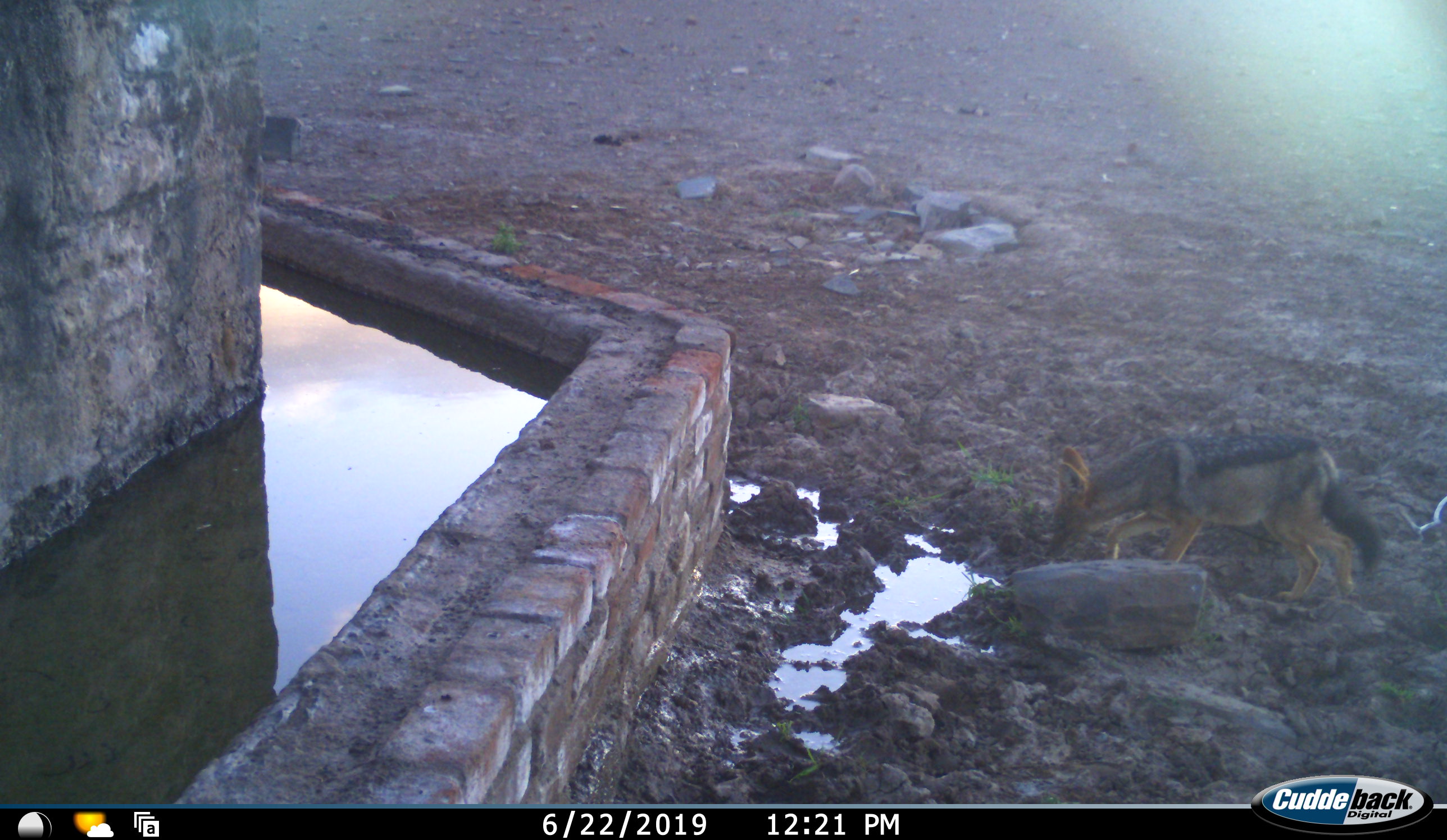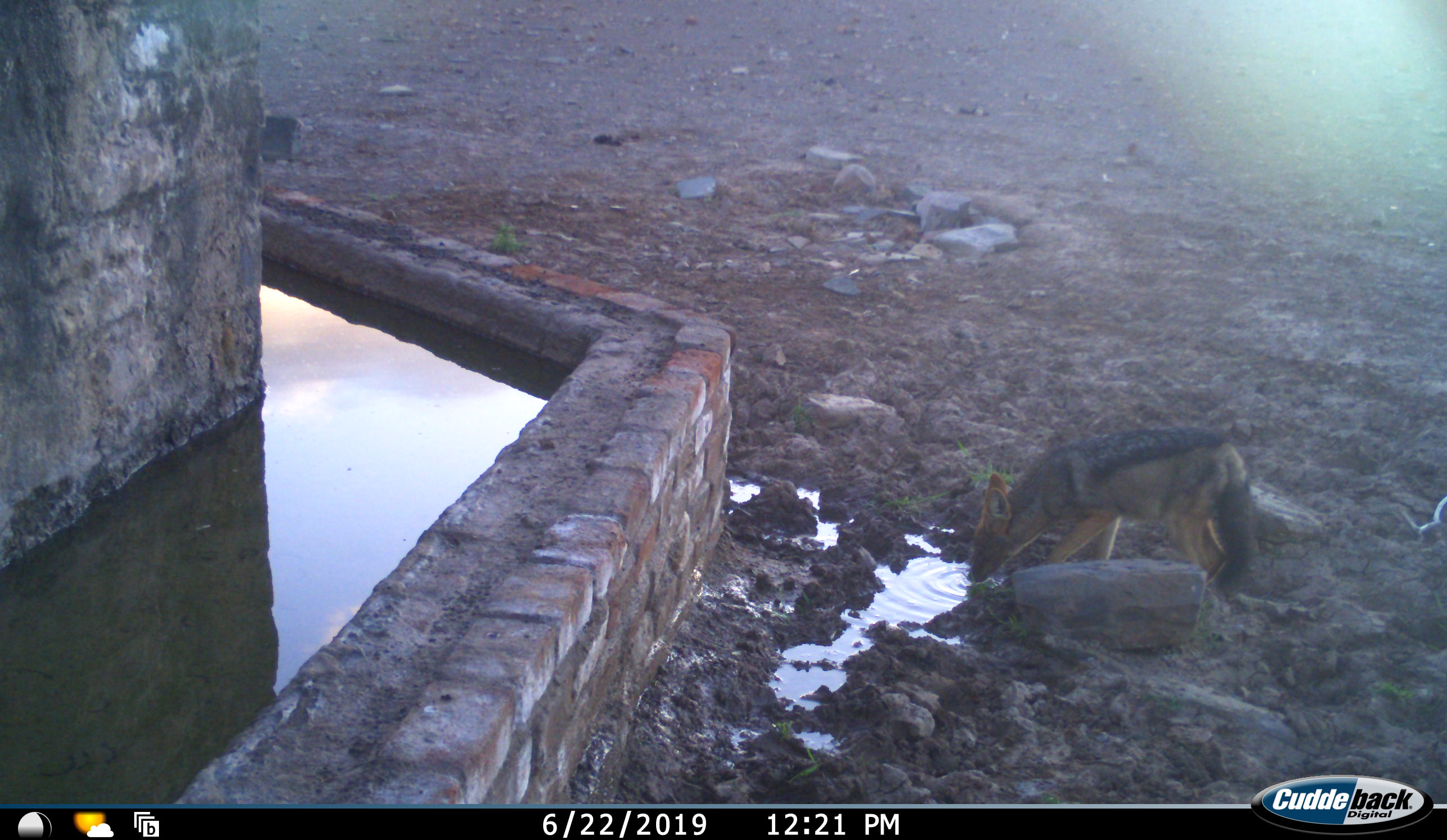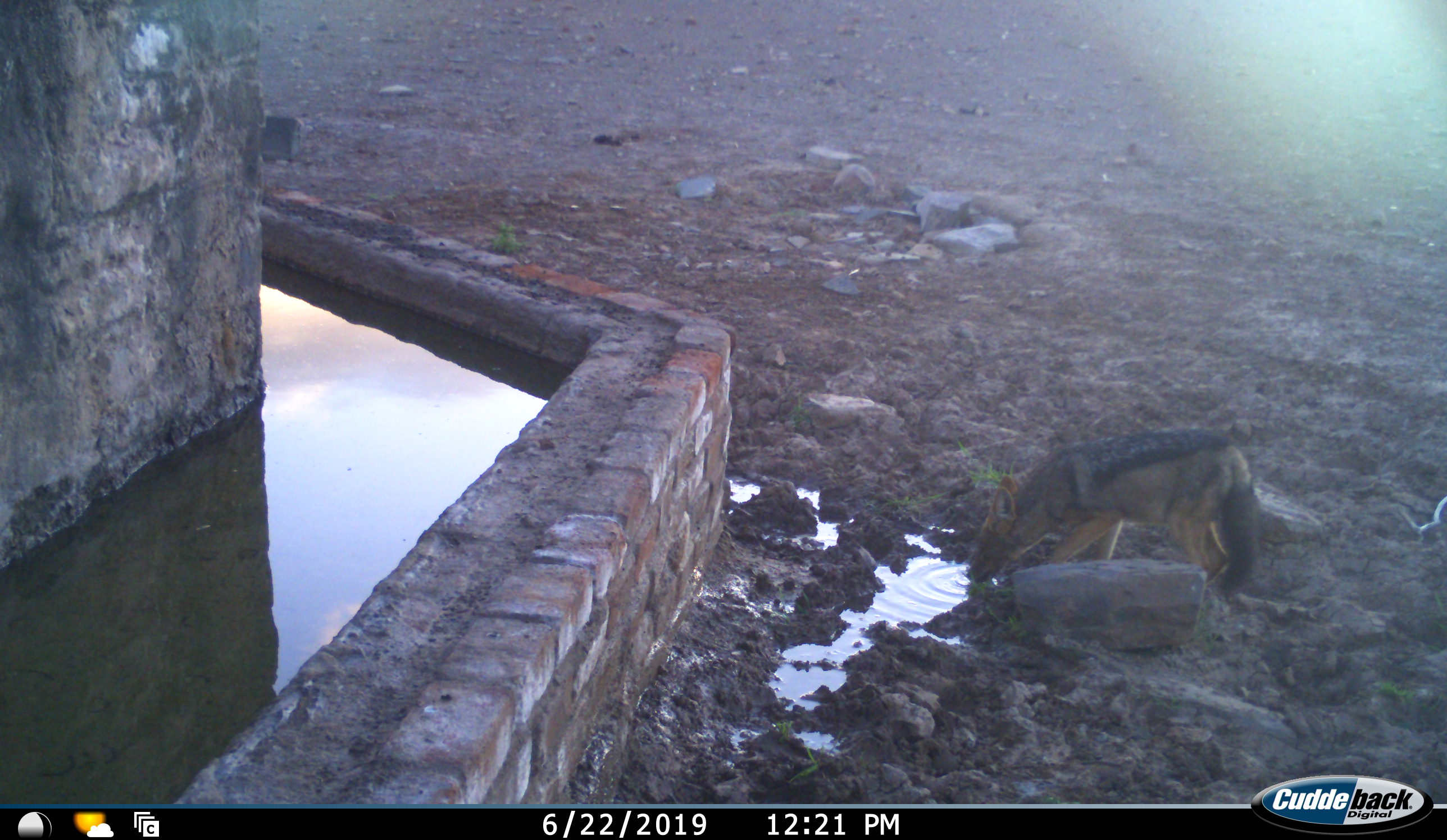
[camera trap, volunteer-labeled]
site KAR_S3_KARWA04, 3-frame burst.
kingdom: Animalia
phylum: Chordata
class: Mammalia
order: Carnivora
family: Canidae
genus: Lupulella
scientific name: Lupulella mesomelas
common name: black-backed jackal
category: jackalblackbacked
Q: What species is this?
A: Jackalblackbacked (black-backed jackal) (Lupulella mesomelas).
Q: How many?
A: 1.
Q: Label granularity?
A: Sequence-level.